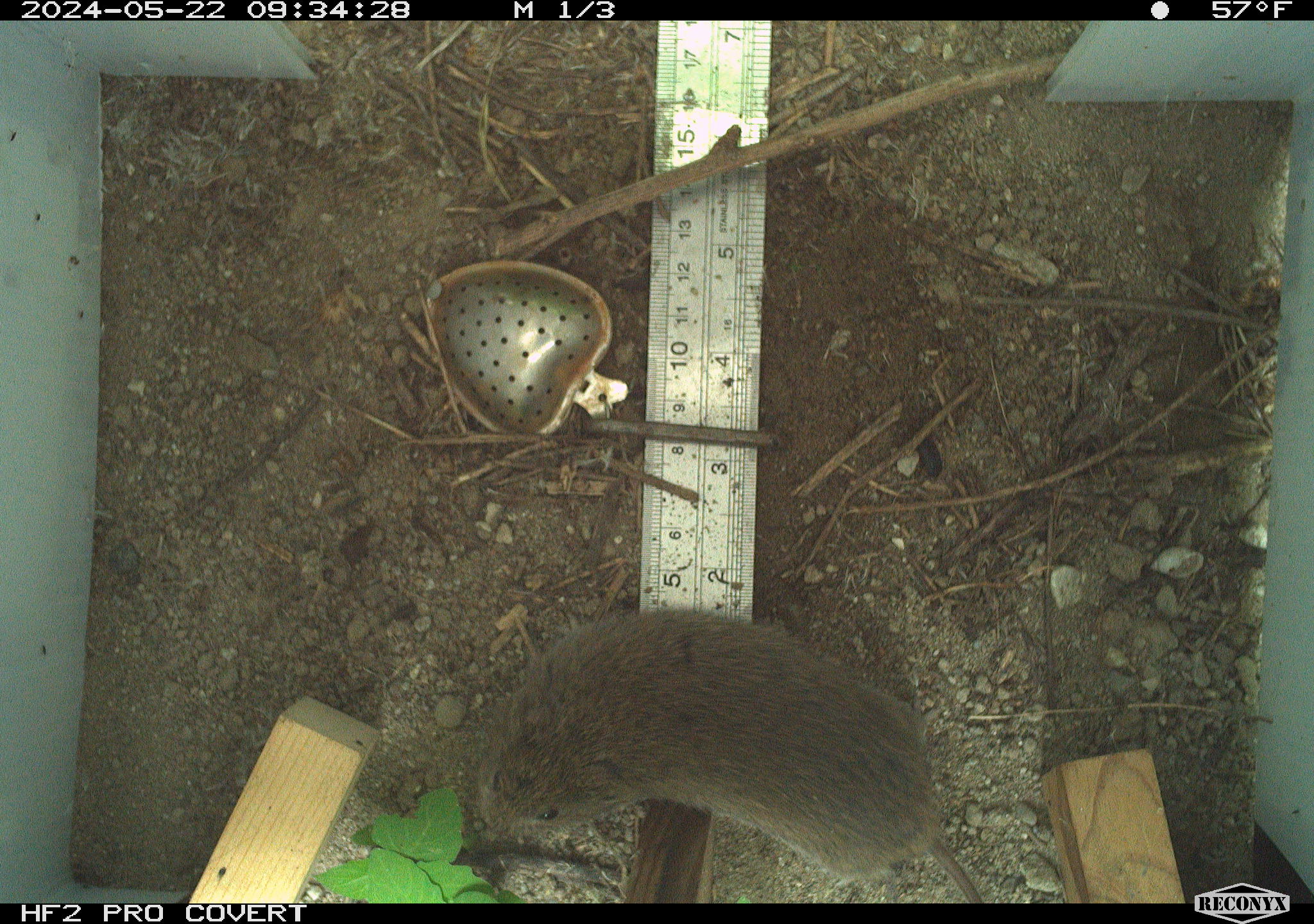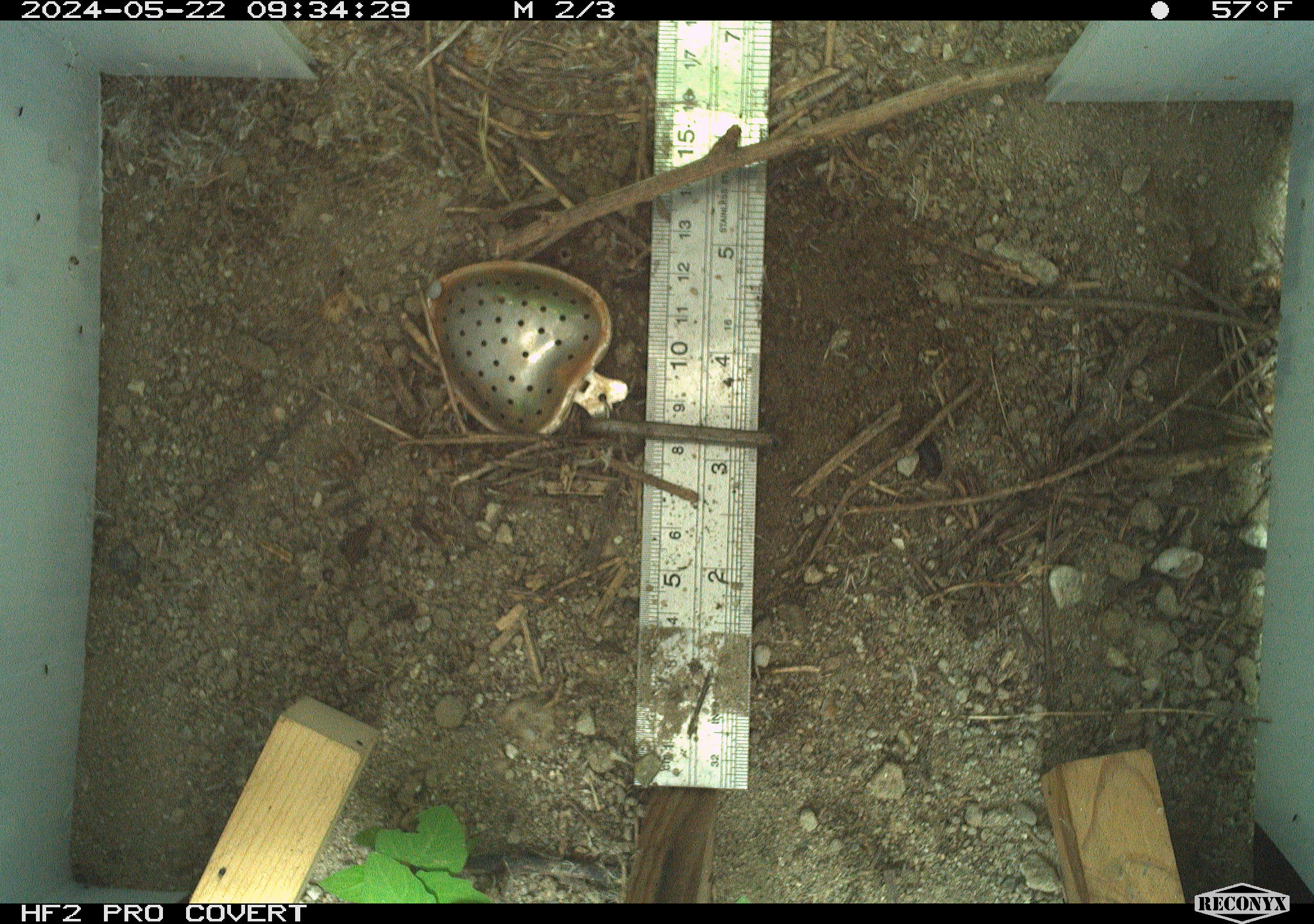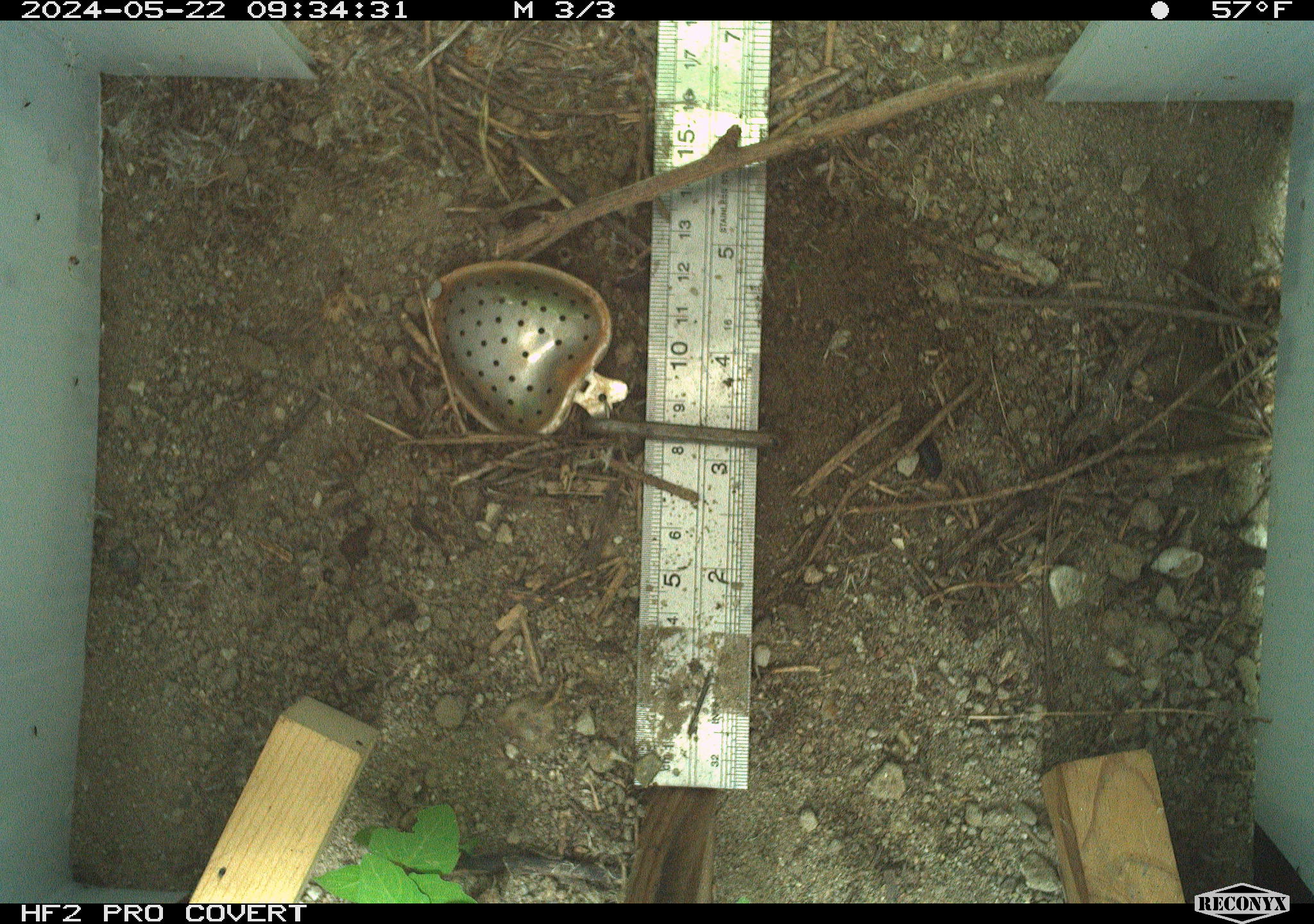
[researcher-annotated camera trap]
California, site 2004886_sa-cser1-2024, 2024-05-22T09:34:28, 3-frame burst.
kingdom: Animalia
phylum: Chordata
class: Mammalia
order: Rodentia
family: Cricetidae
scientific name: Cricetidae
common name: hamsters, voles, lemmings, and allies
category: cricetidae family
Cricetidae family (hamsters, voles, lemmings, and allies) (Cricetidae).